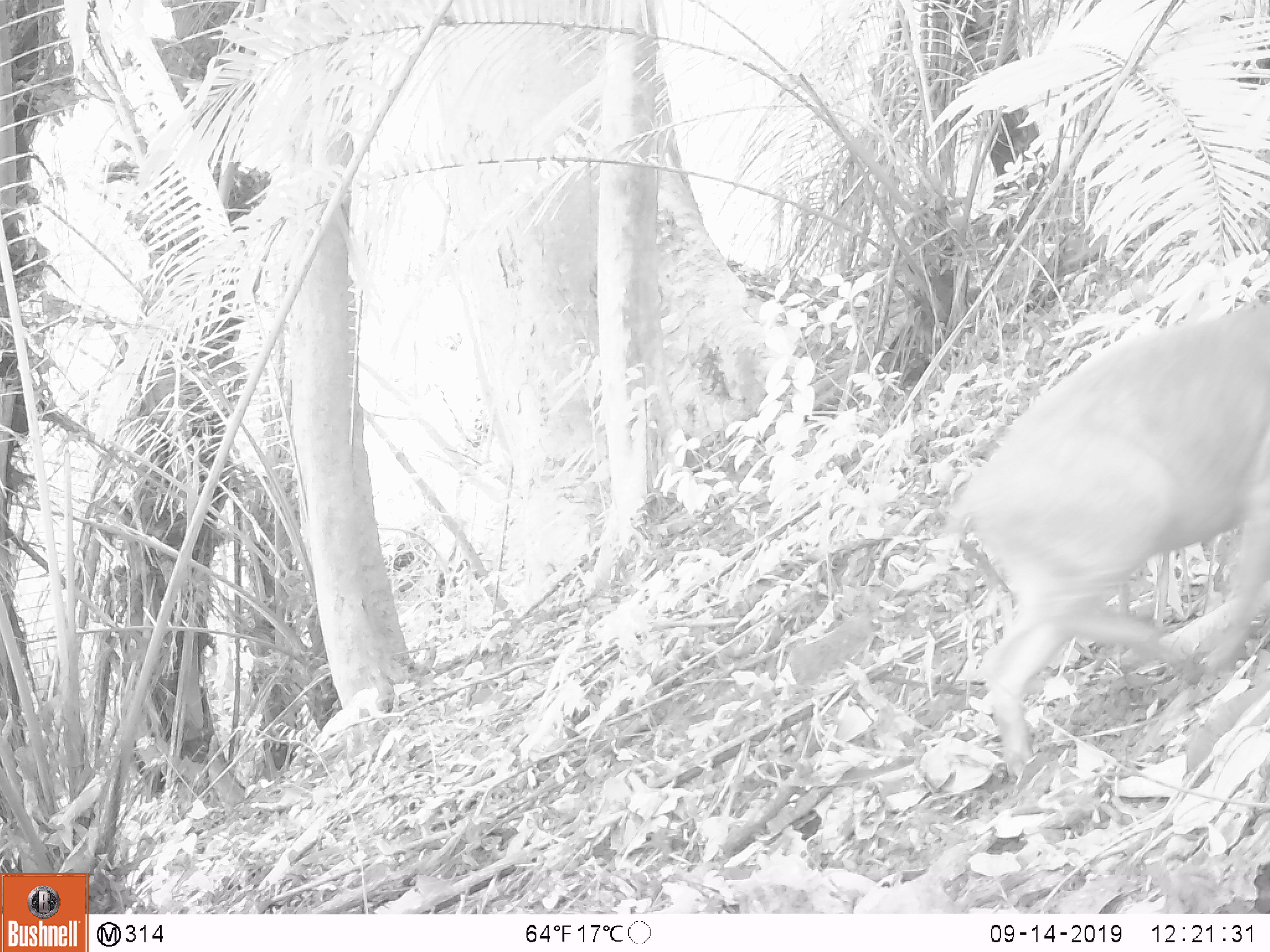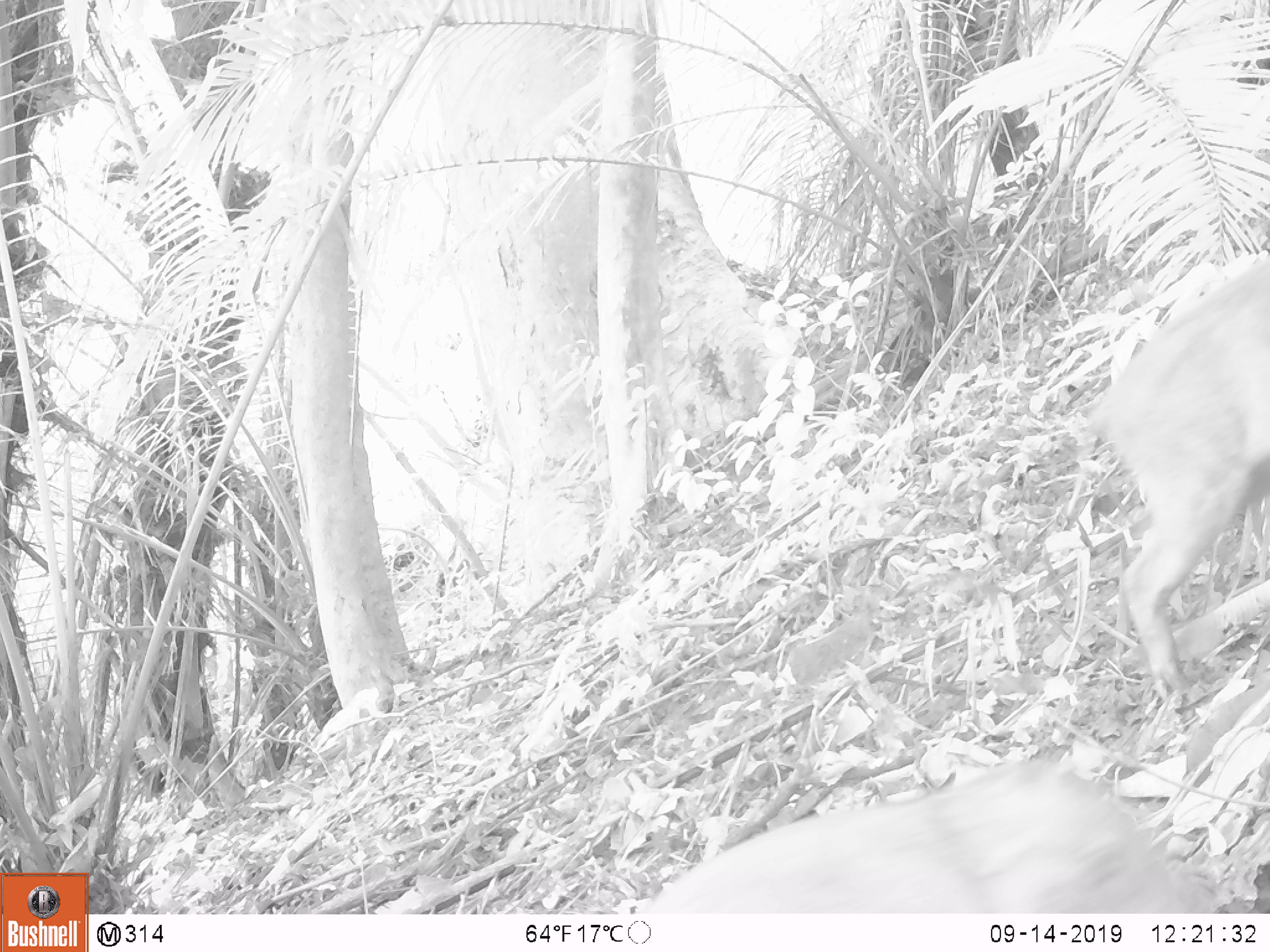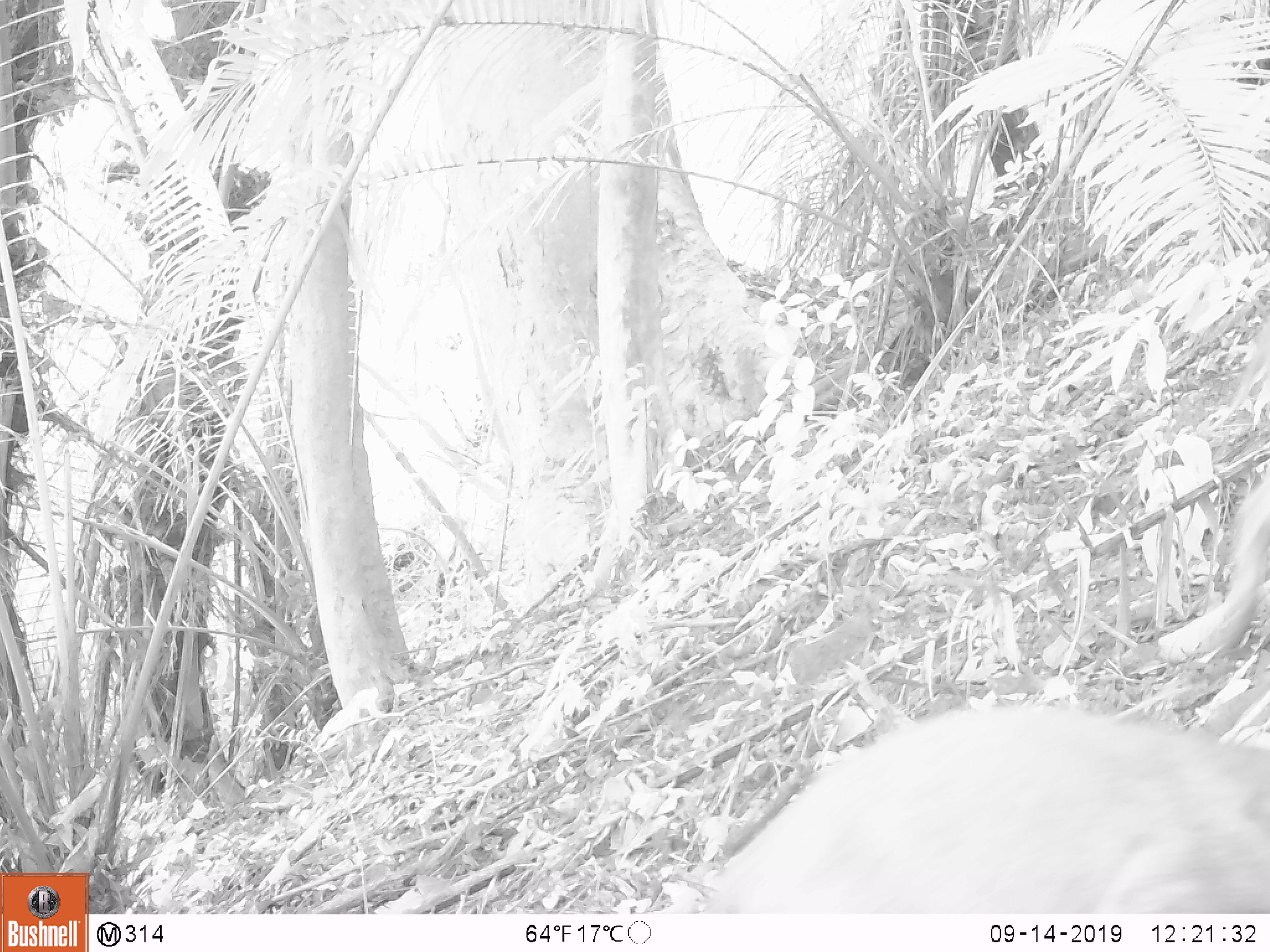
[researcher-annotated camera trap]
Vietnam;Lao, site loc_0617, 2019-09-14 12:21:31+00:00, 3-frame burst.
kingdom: Animalia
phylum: Chordata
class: Mammalia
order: Artiodactyla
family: Suidae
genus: Sus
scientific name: Sus scrofa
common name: eurasian wild pig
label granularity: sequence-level